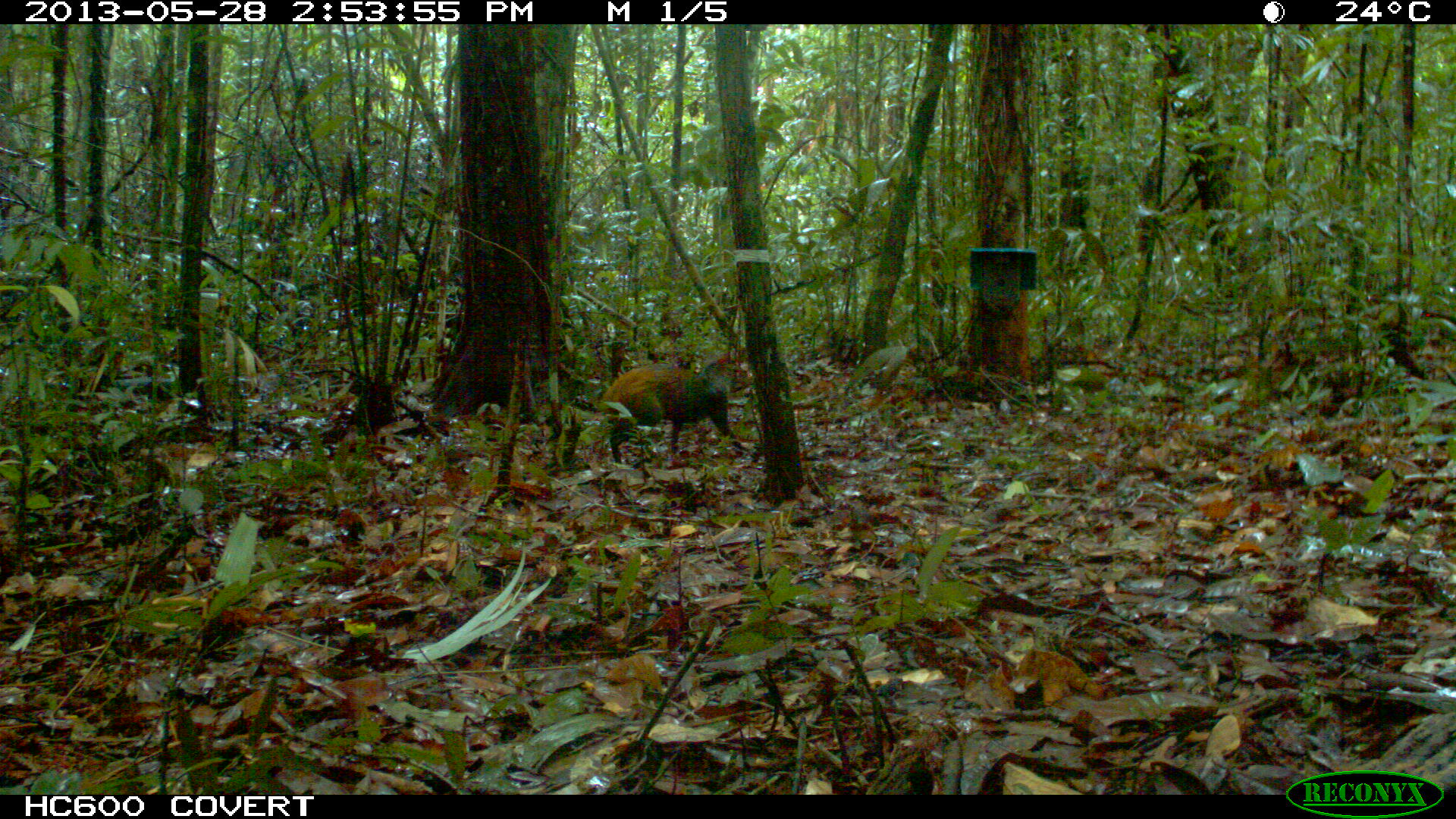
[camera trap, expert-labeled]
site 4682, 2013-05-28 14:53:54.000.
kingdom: Animalia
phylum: Chordata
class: Mammalia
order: Rodentia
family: Dasyproctidae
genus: Dasyprocta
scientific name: Dasyprocta leporina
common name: red-rumped agouti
Dasyprocta leporina (red-rumped agouti), count 1, age adult.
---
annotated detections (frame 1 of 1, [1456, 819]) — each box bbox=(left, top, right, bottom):
dasyprocta leporina: bbox=(597, 363, 747, 464)